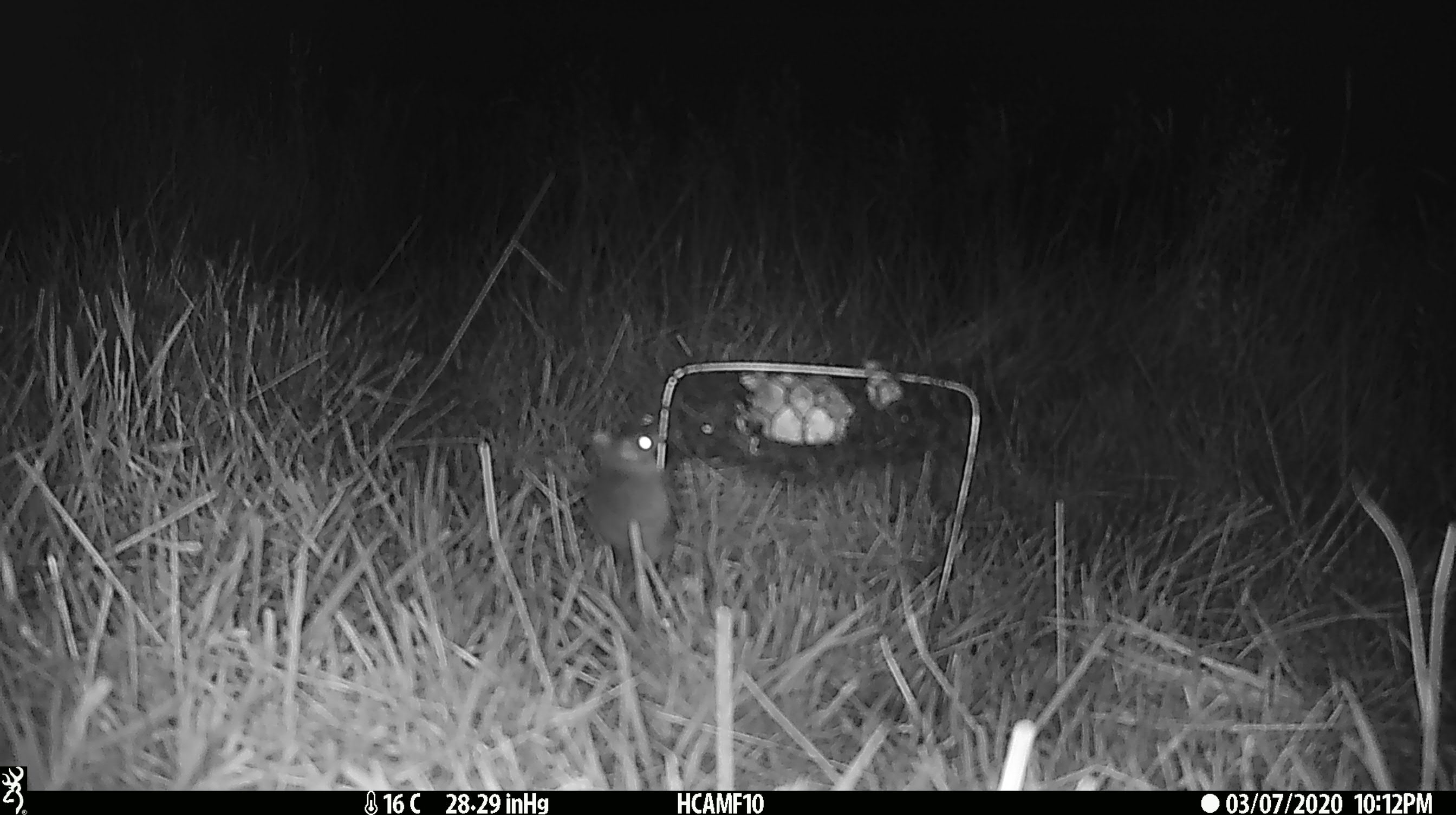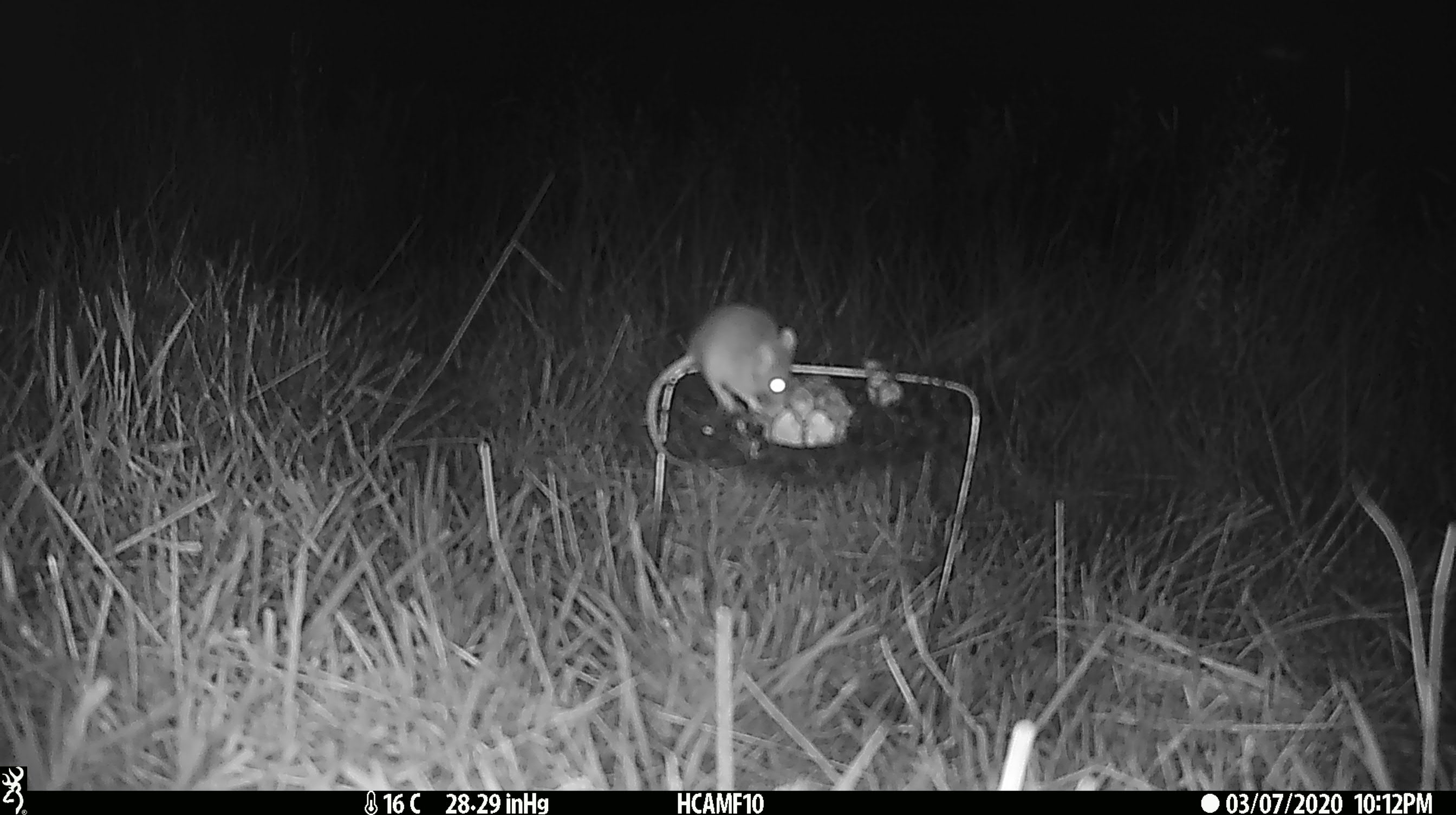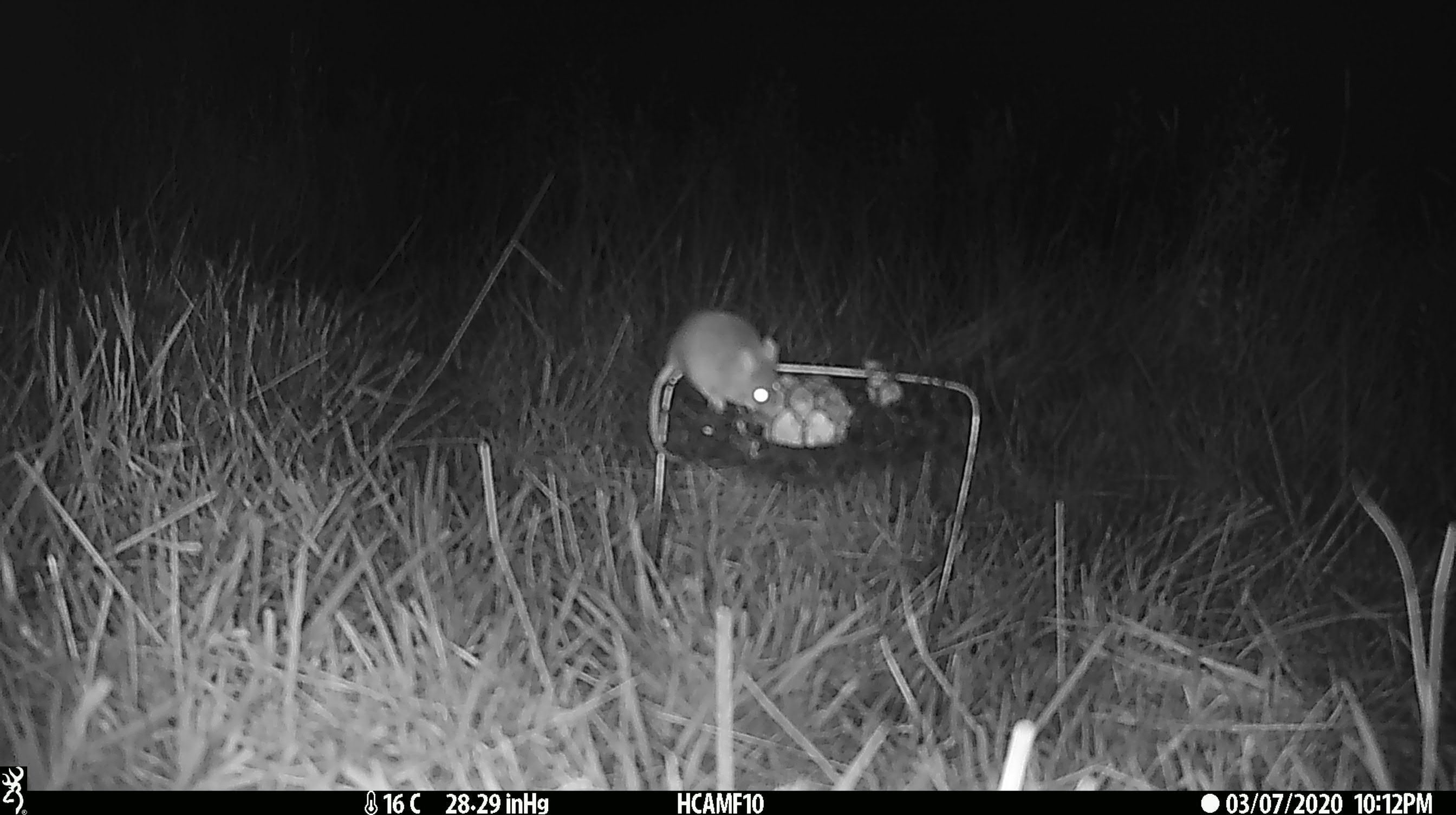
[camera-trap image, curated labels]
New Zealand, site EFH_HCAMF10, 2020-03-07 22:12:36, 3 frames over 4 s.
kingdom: Animalia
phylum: Chordata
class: Mammalia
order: Rodentia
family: Muridae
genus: Mus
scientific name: Mus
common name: mouse